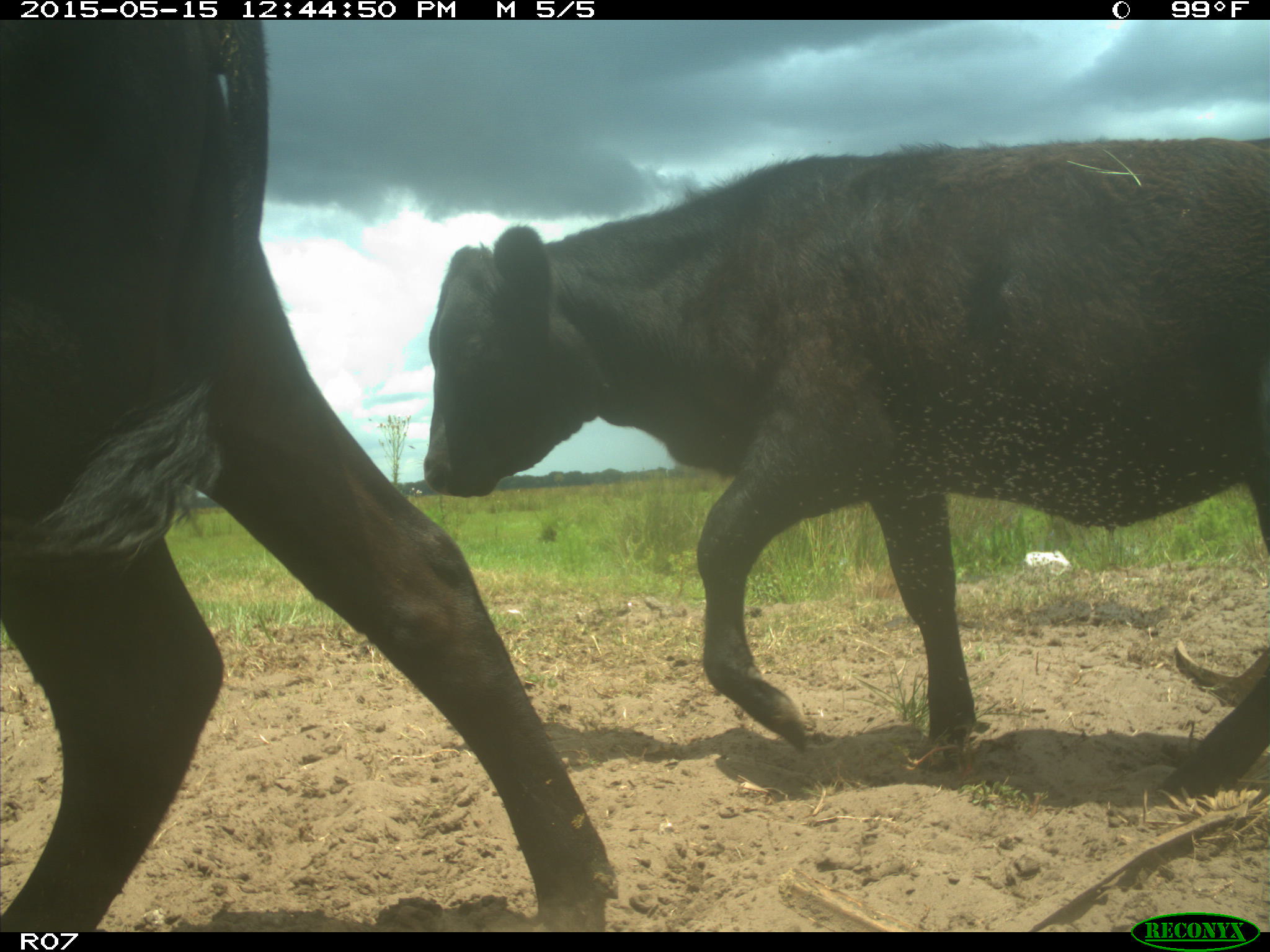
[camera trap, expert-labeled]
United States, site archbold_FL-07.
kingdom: Animalia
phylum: Chordata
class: Mammalia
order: Artiodactyla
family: Bovidae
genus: Bos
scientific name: Bos taurus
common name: domestic cow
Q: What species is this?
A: Bos taurus (domestic cow).